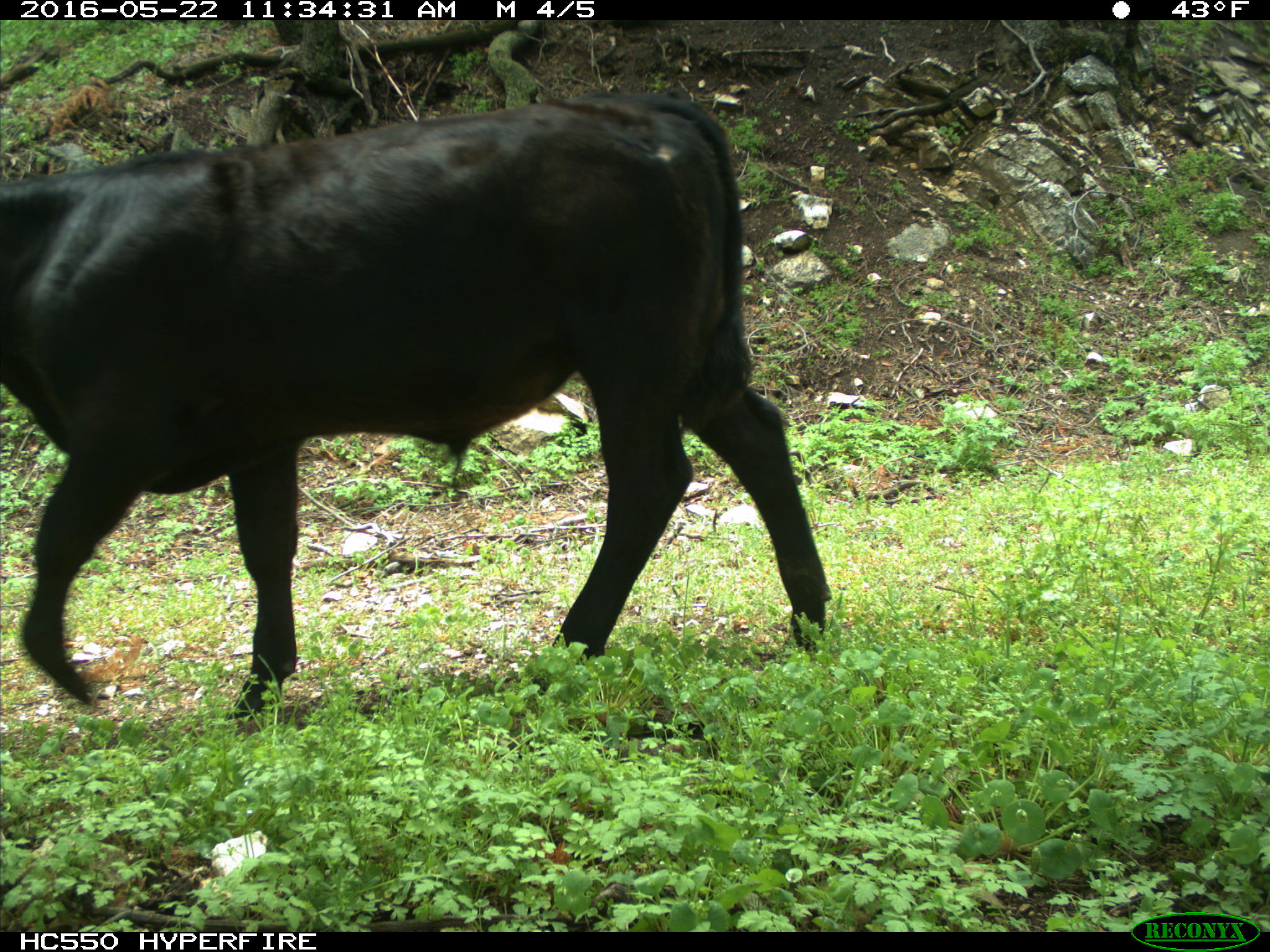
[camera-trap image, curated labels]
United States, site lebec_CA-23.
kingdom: Animalia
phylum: Chordata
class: Mammalia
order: Artiodactyla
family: Bovidae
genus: Bos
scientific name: Bos taurus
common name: domestic cow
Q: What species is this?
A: Bos taurus (domestic cow).